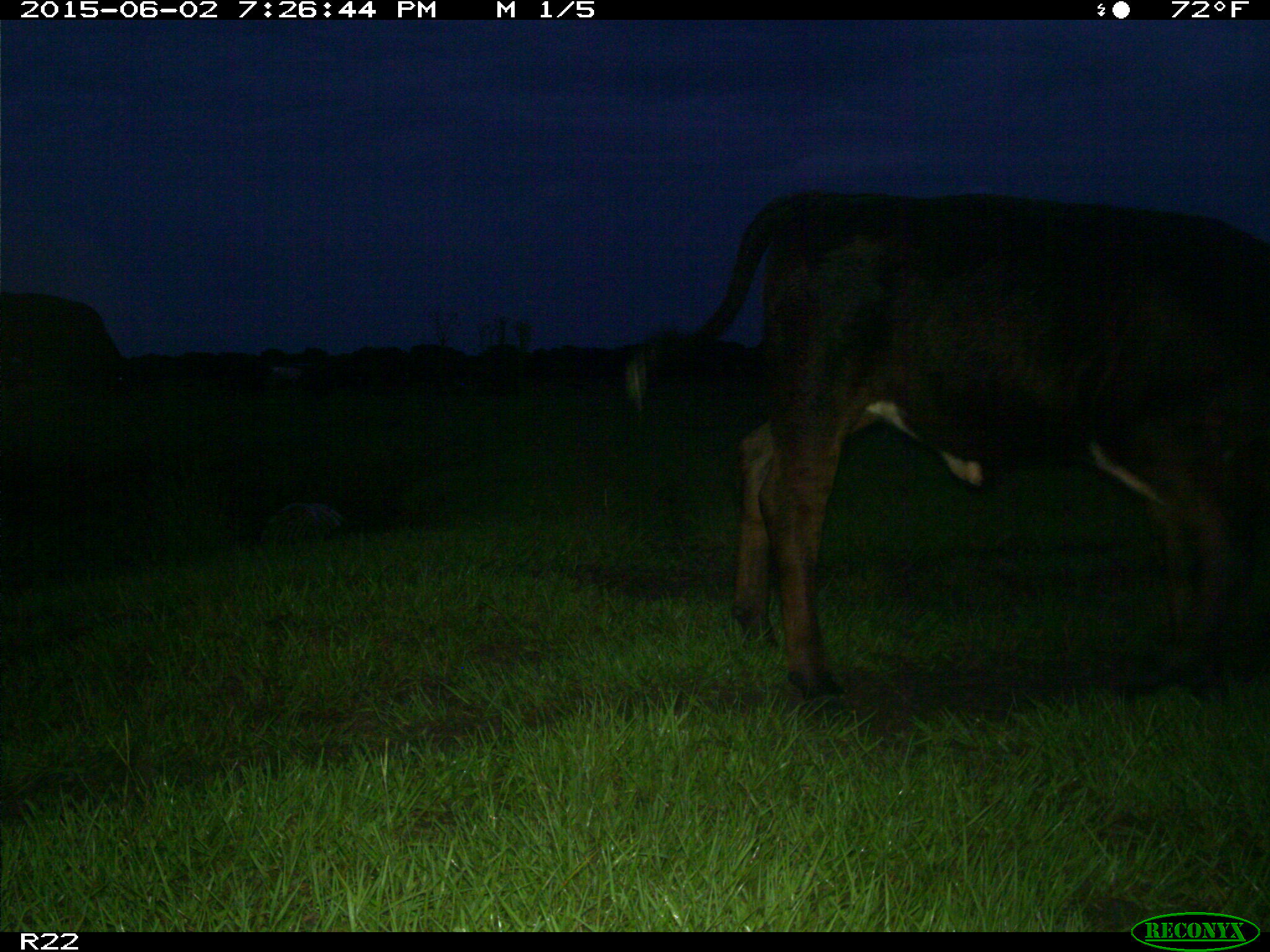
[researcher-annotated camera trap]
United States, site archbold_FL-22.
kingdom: Animalia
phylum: Chordata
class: Mammalia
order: Artiodactyla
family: Bovidae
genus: Bos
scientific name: Bos taurus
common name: domestic cow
Bos taurus (domestic cow).